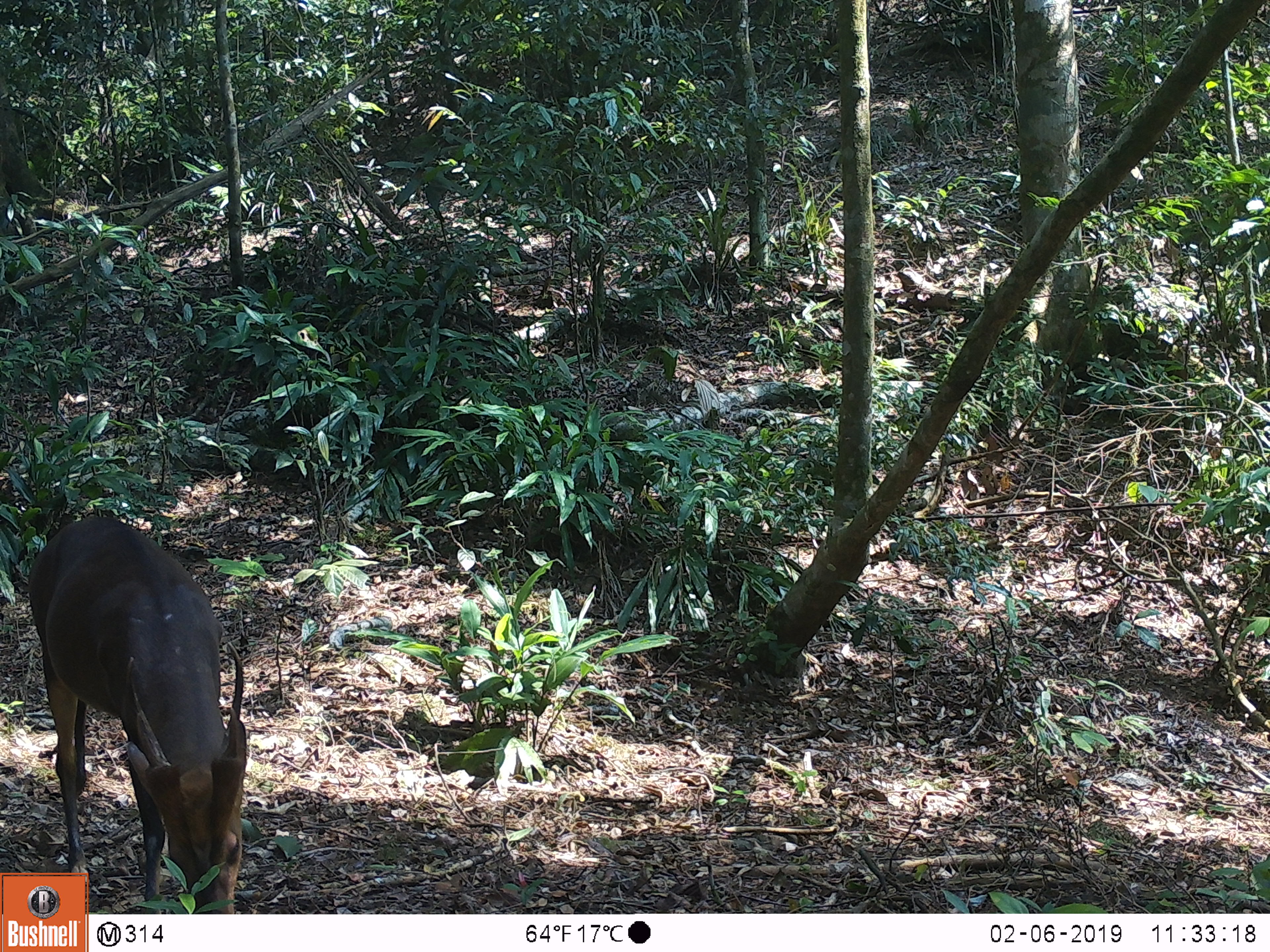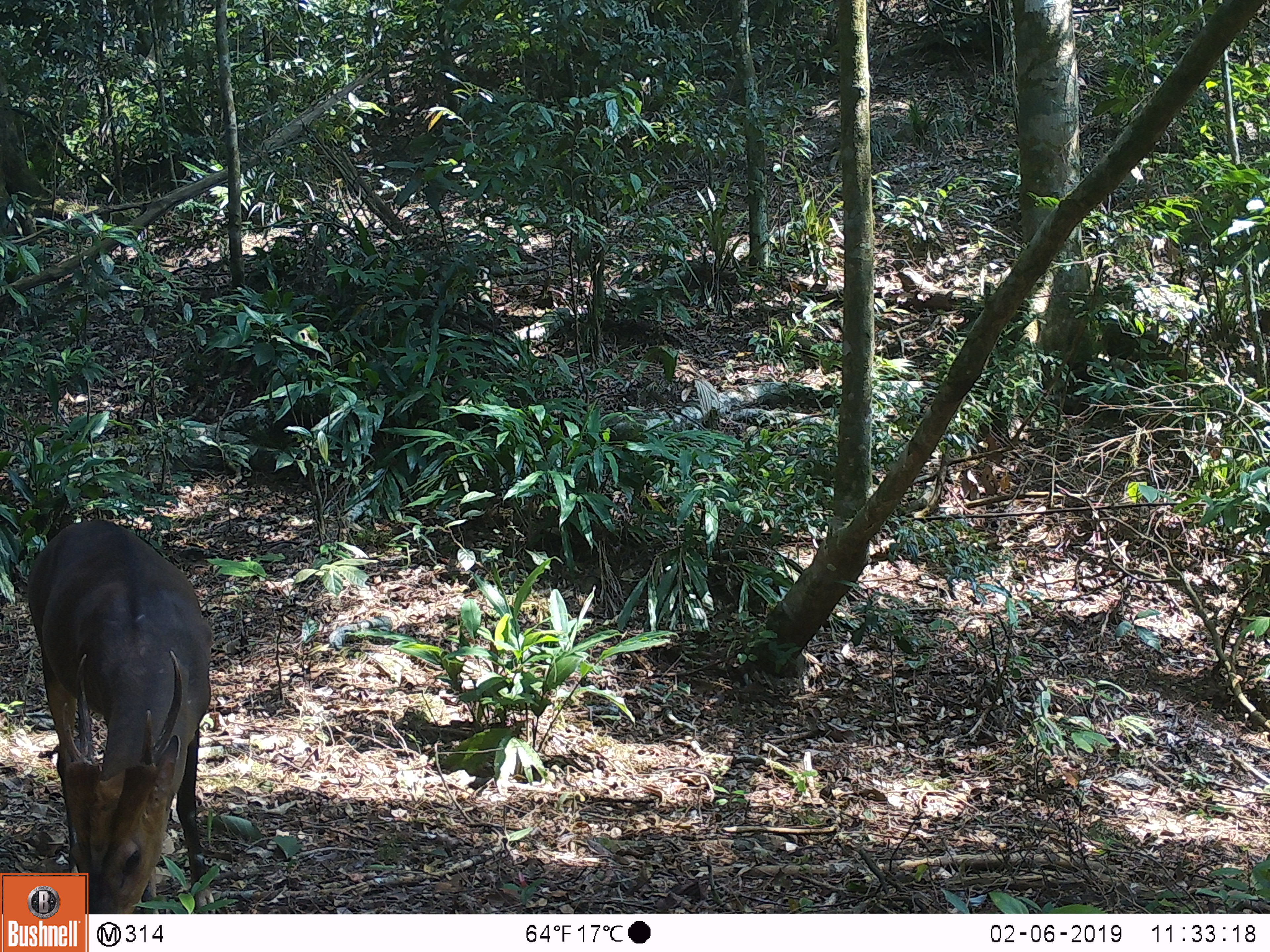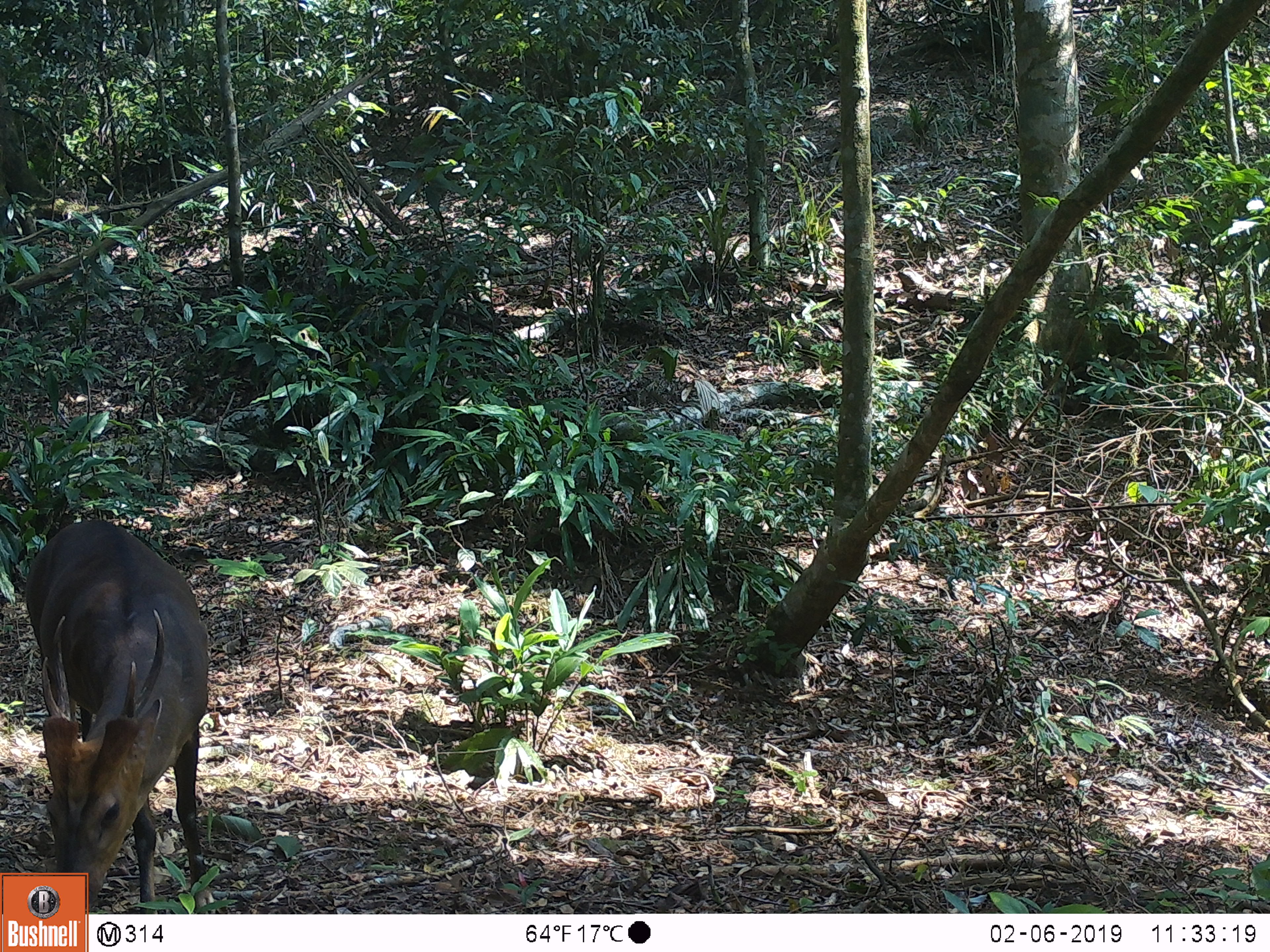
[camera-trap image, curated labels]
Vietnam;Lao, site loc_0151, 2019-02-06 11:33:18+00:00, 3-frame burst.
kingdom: Animalia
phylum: Chordata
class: Mammalia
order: Artiodactyla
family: Cervidae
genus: Muntiacus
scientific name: Muntiacus vuquangensis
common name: large-antlered muntjac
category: large antlered muntjac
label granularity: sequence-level